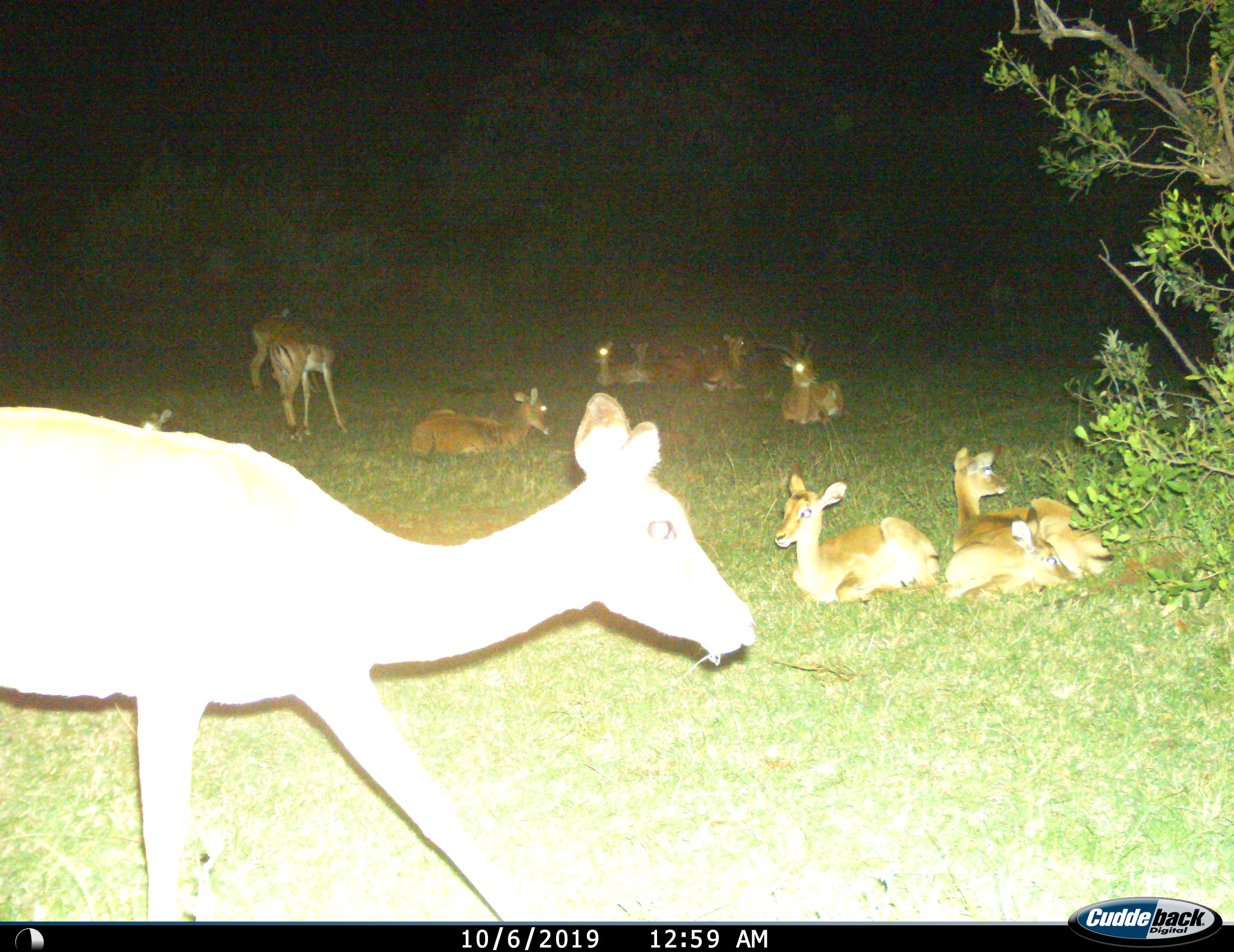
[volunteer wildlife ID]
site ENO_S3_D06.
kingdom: Animalia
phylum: Chordata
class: Mammalia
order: Artiodactyla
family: Bovidae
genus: Aepyceros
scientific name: Aepyceros melampus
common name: impala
Impala (Aepyceros melampus), count 11-50. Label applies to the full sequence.